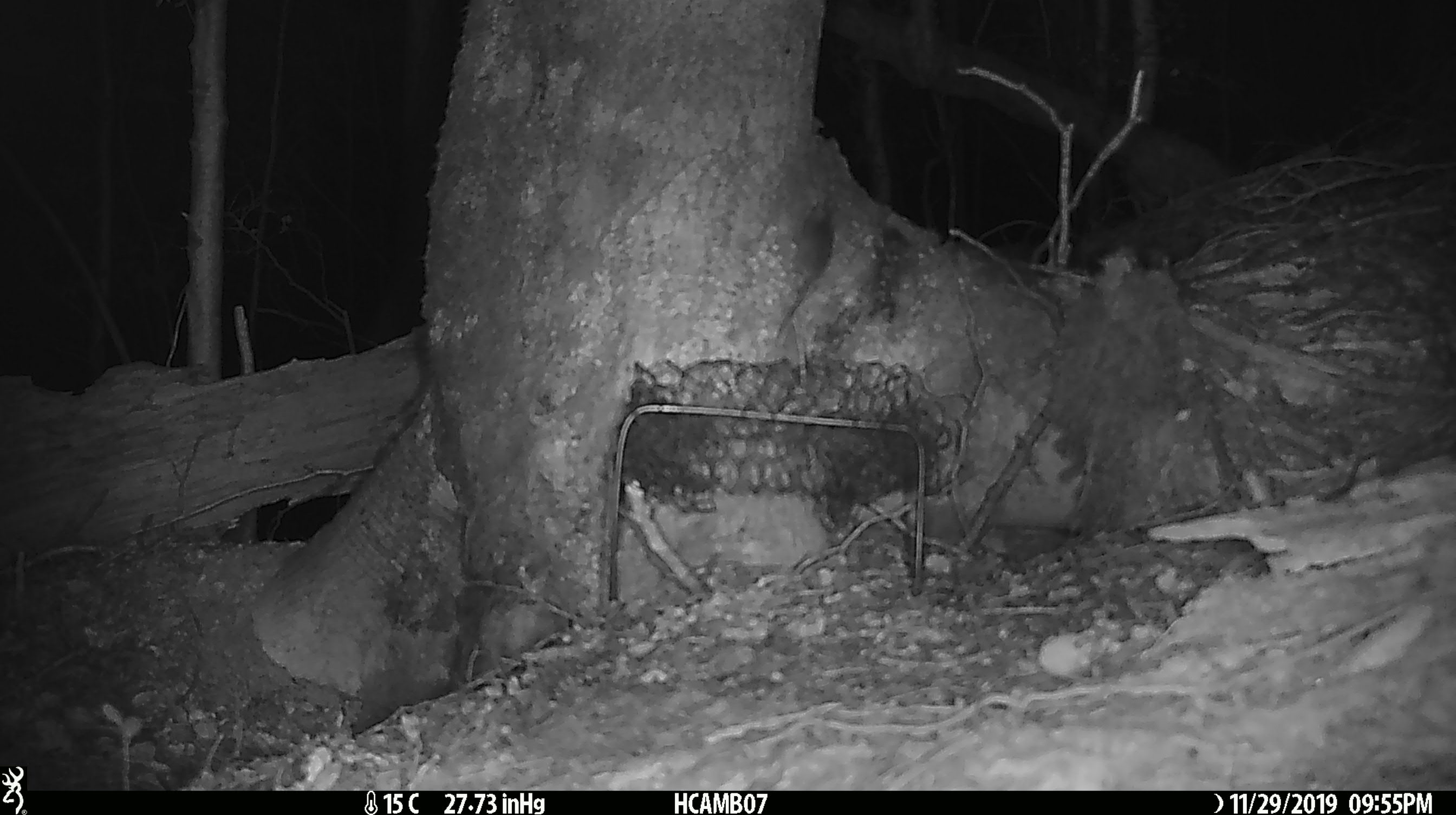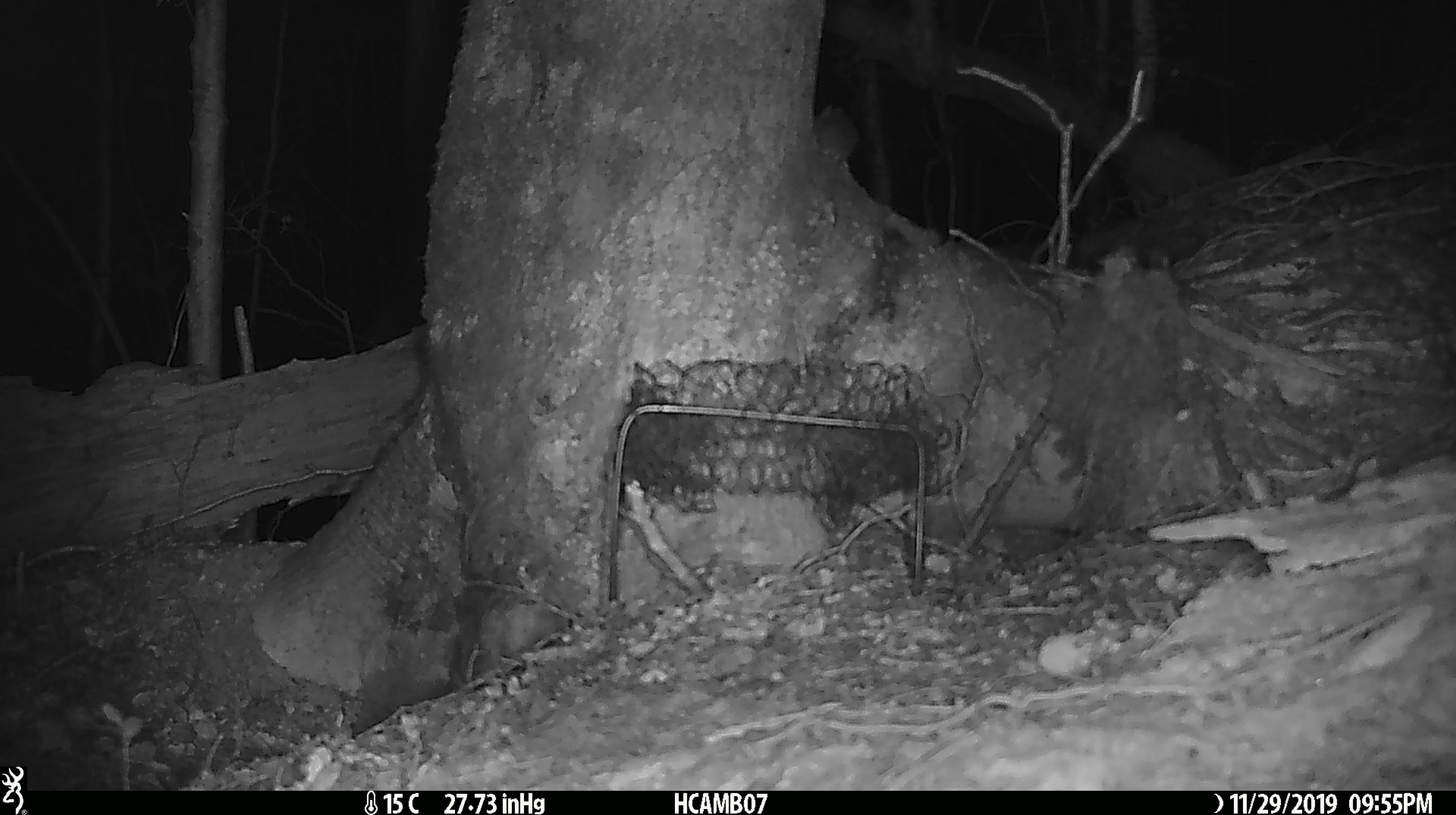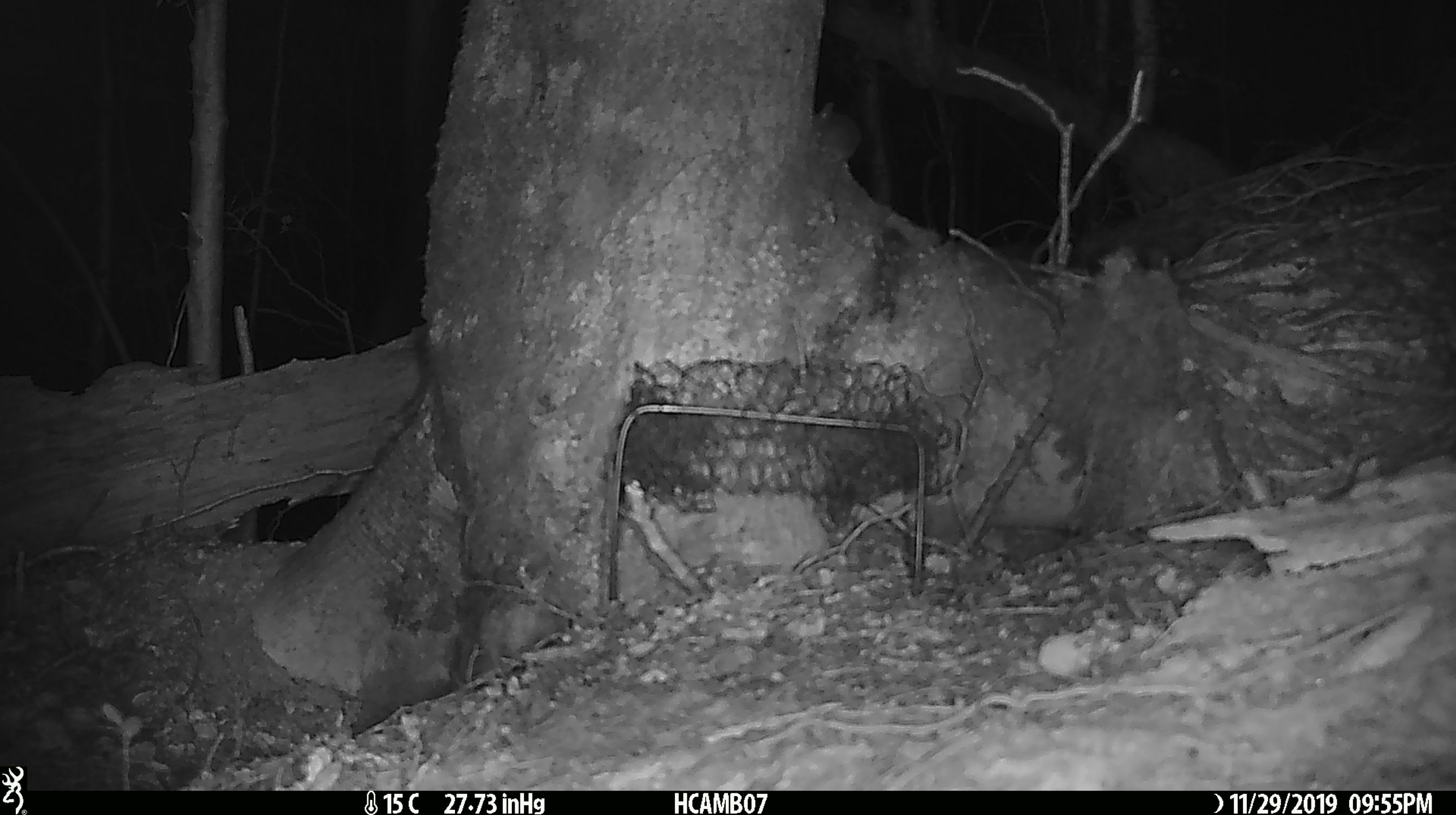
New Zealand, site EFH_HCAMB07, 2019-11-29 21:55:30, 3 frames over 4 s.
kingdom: Animalia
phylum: Chordata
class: Mammalia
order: Rodentia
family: Muridae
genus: Mus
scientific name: Mus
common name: mouse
Mouse (Mus).